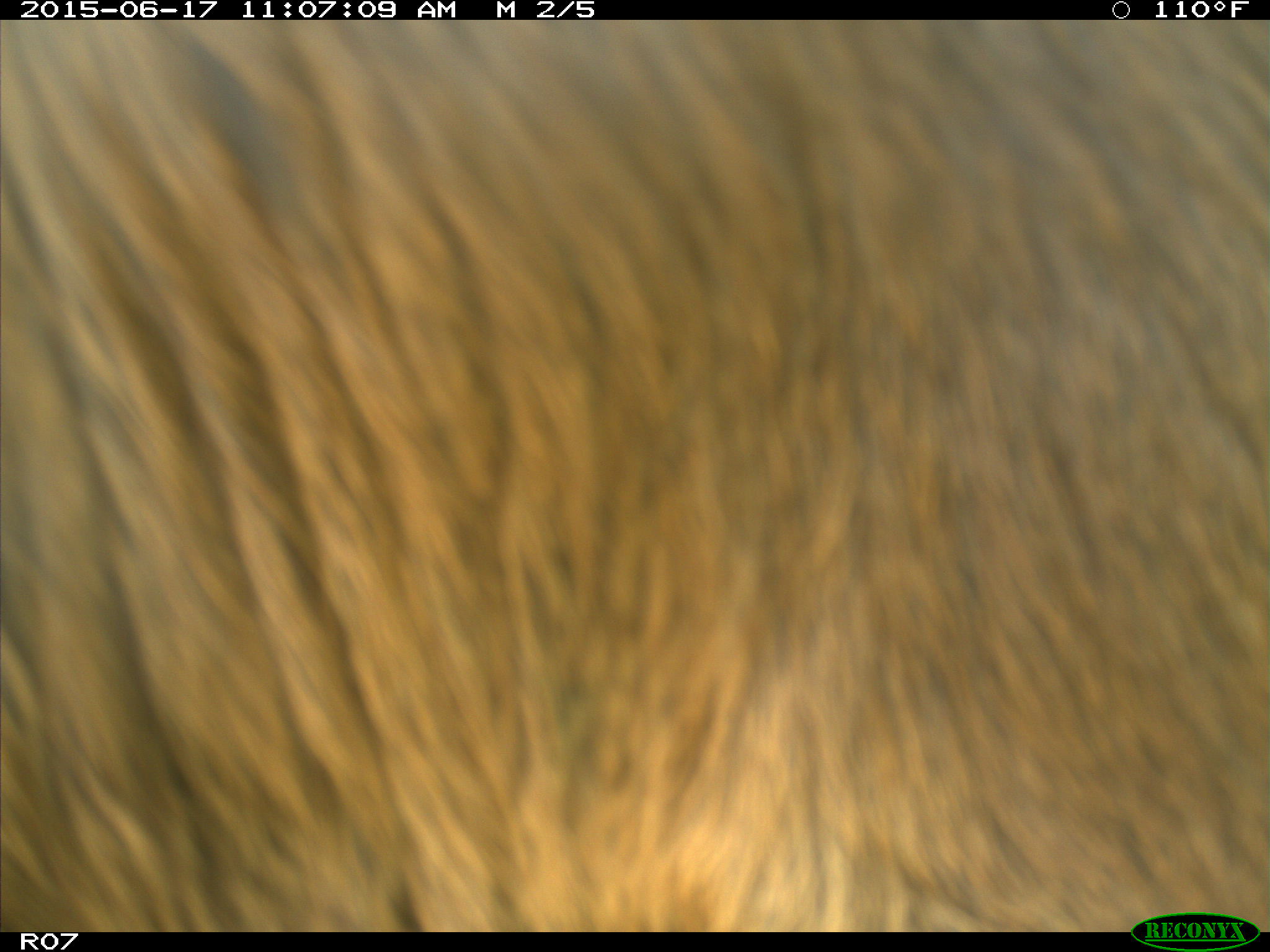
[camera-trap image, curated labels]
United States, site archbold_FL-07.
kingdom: Animalia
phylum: Chordata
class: Mammalia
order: Artiodactyla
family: Bovidae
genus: Bos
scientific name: Bos taurus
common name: domestic cow